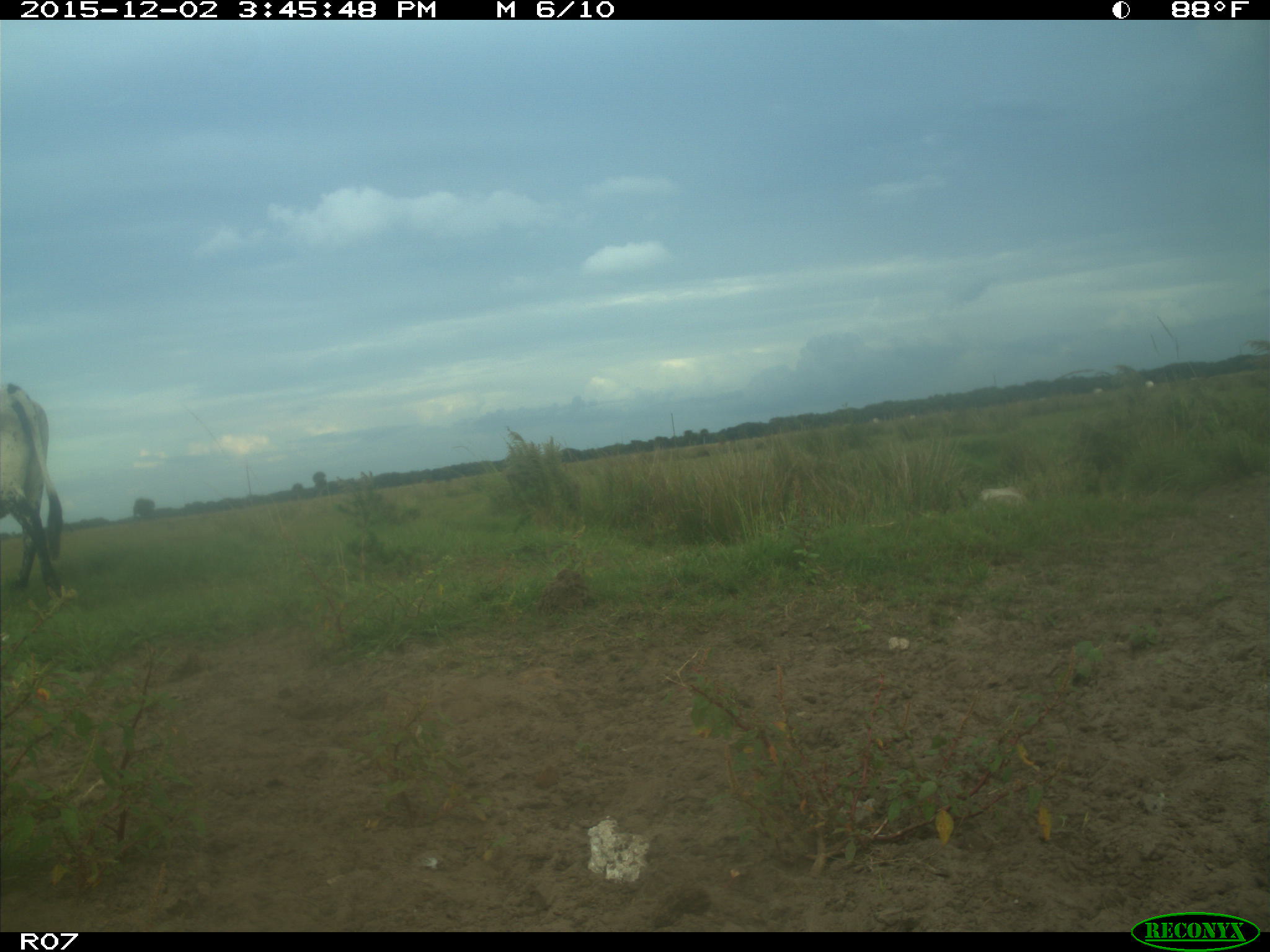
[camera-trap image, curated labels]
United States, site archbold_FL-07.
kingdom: Animalia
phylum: Chordata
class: Mammalia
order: Artiodactyla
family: Bovidae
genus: Bos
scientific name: Bos taurus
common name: domestic cow